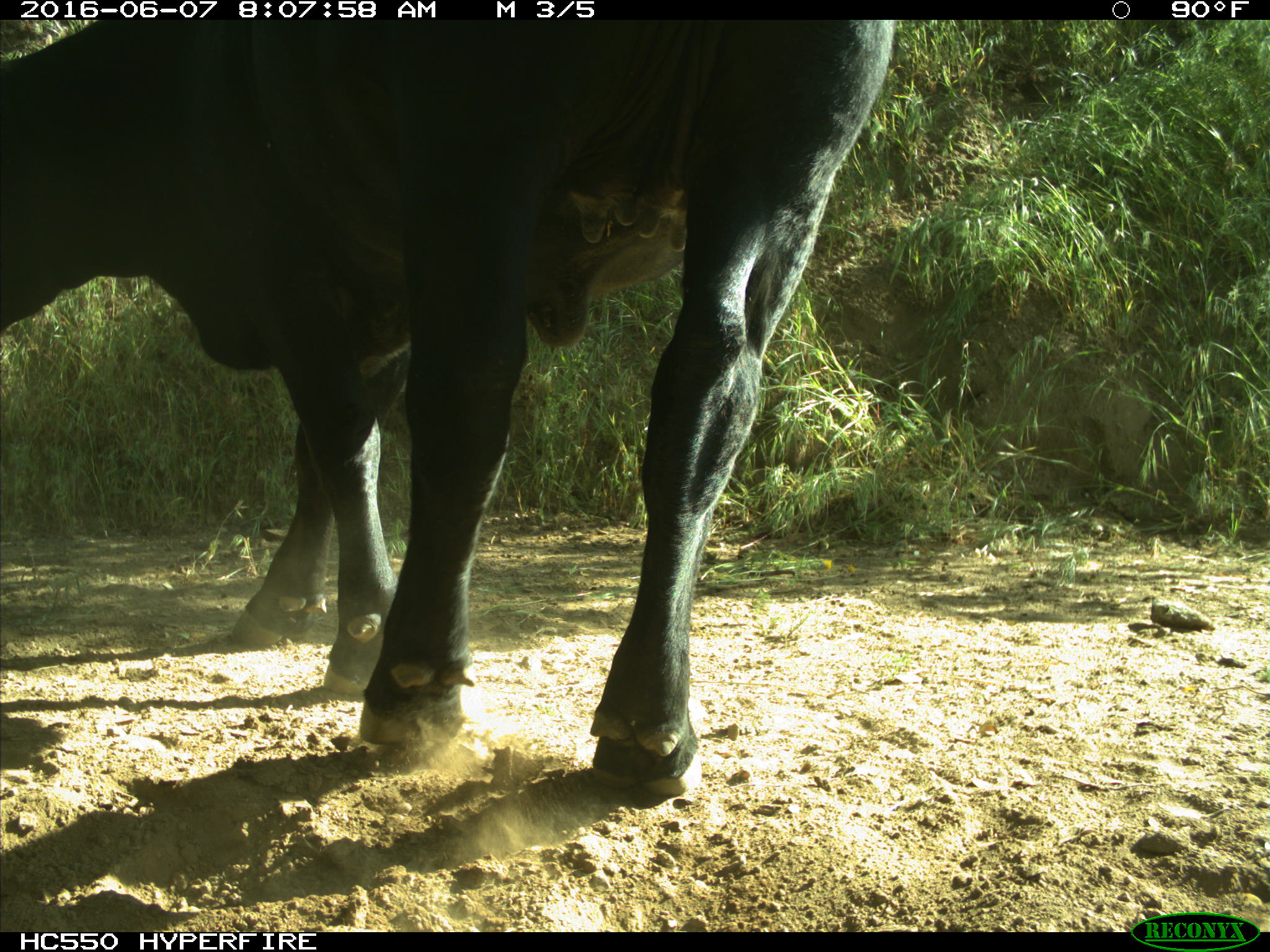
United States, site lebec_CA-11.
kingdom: Animalia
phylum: Chordata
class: Mammalia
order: Artiodactyla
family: Bovidae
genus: Bos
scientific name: Bos taurus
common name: domestic cow